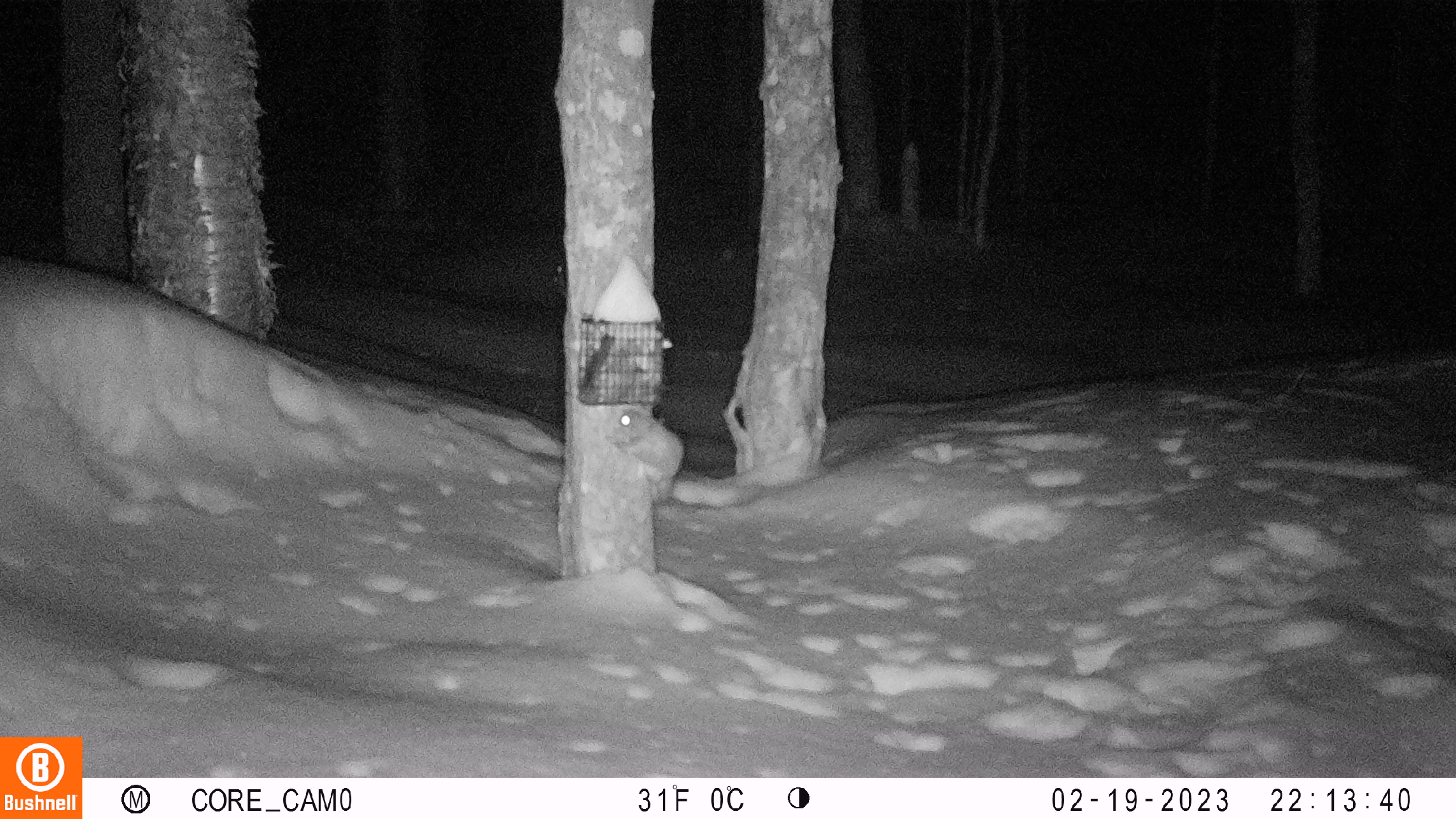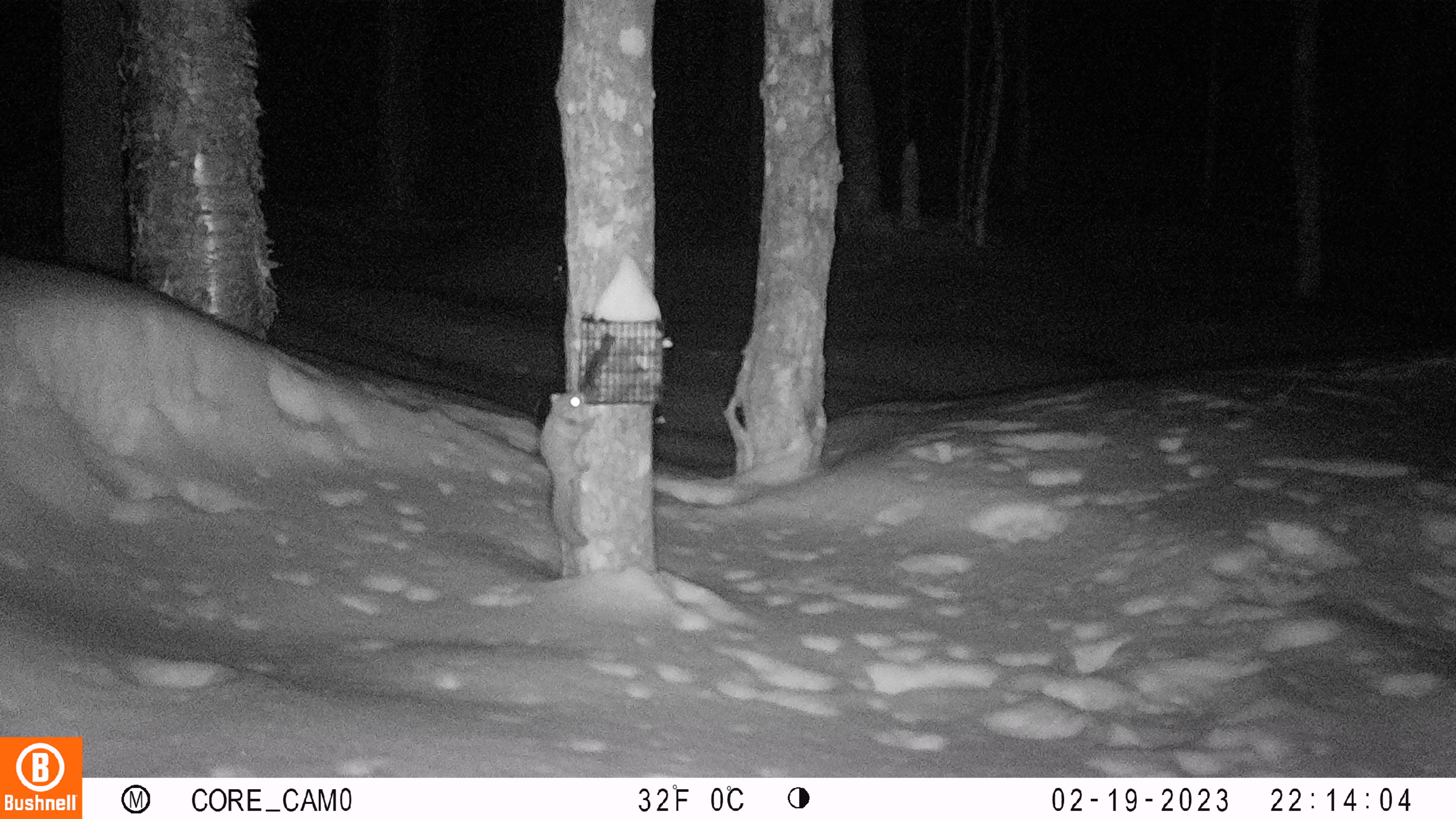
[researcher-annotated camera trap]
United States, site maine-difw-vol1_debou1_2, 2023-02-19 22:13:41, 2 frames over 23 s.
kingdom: Animalia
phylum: Chordata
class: Mammalia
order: Rodentia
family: Sciuridae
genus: Glaucomys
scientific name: Glaucomys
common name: flying squirrel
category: flying squirrel sp.